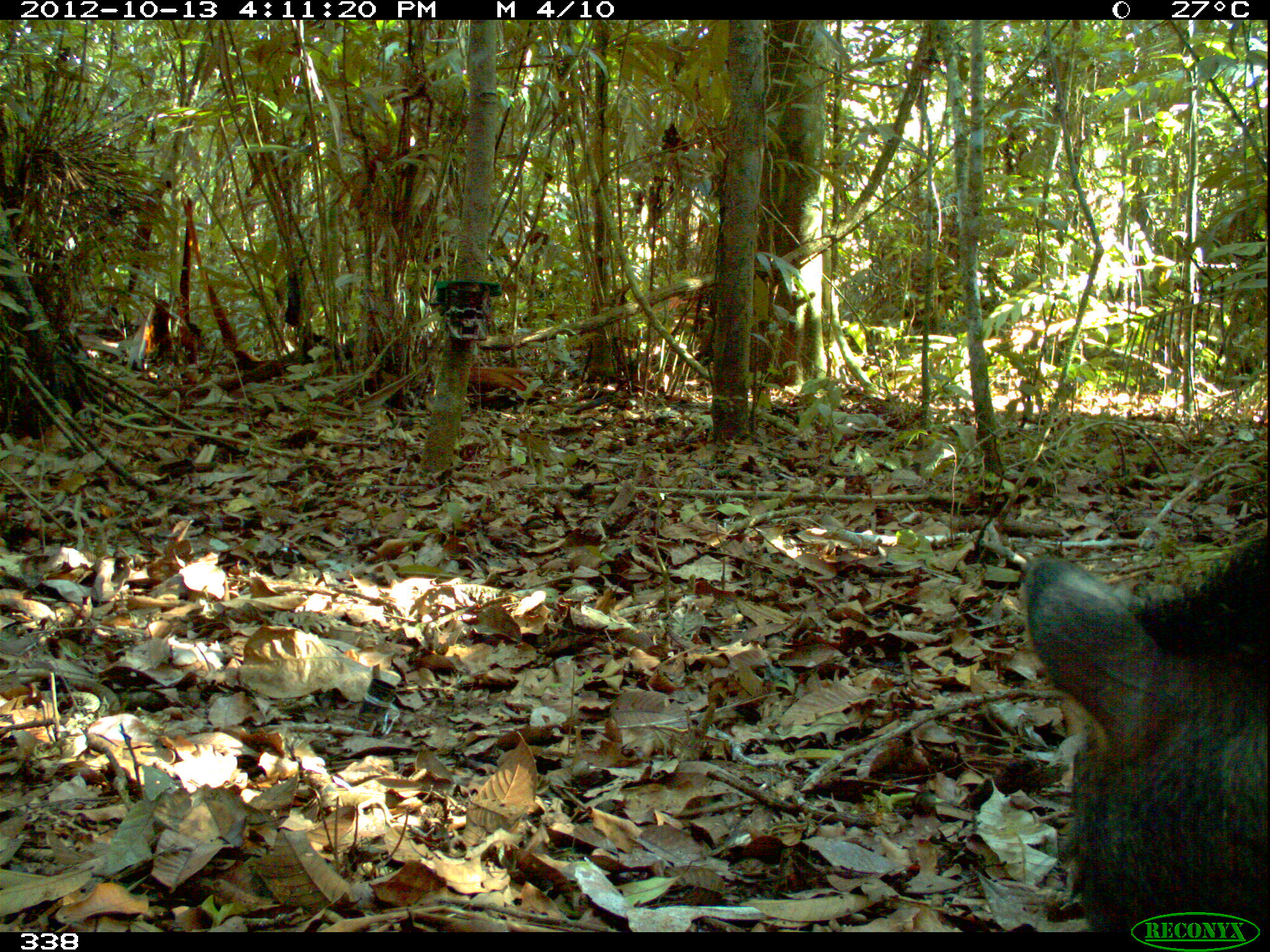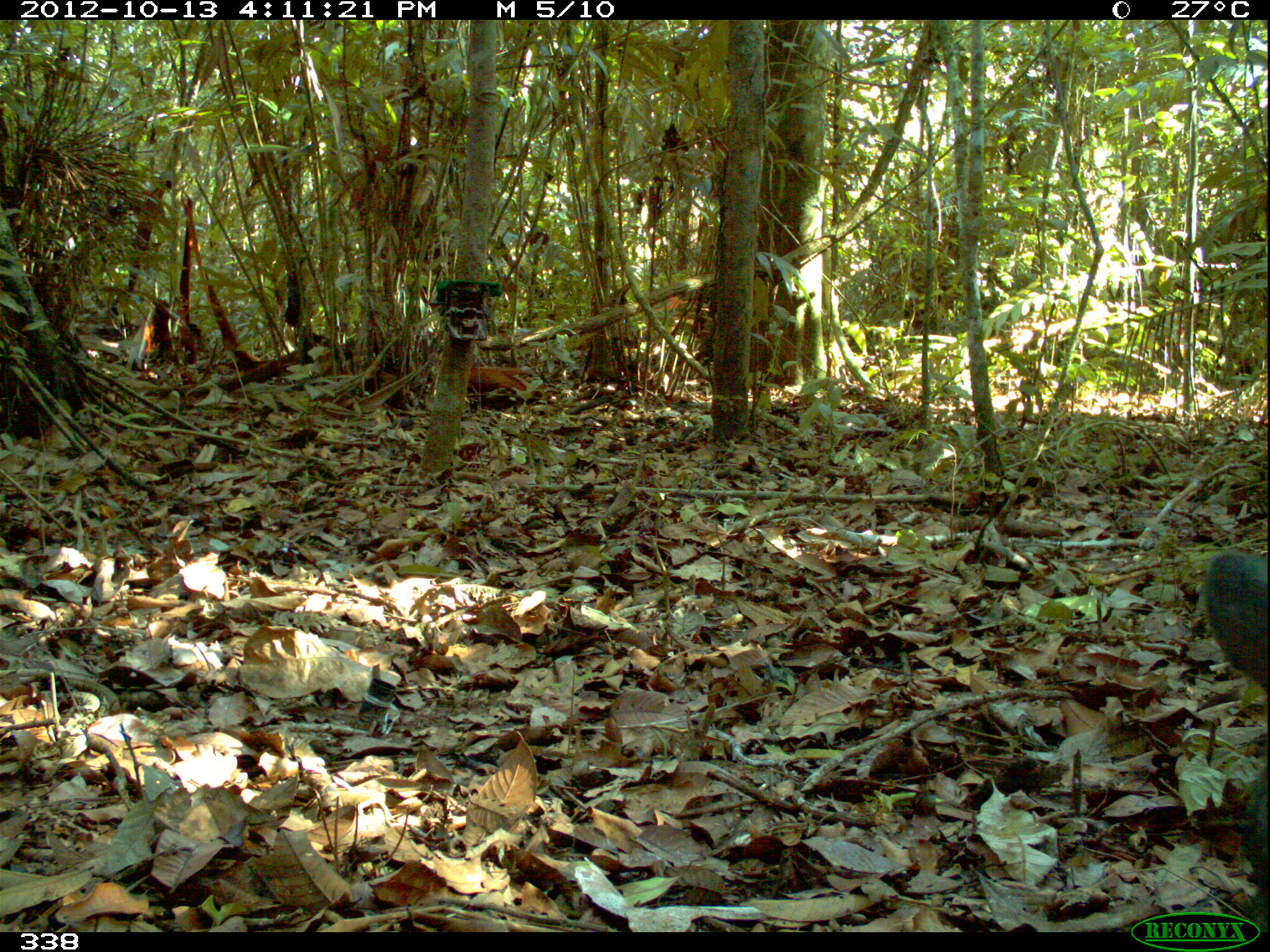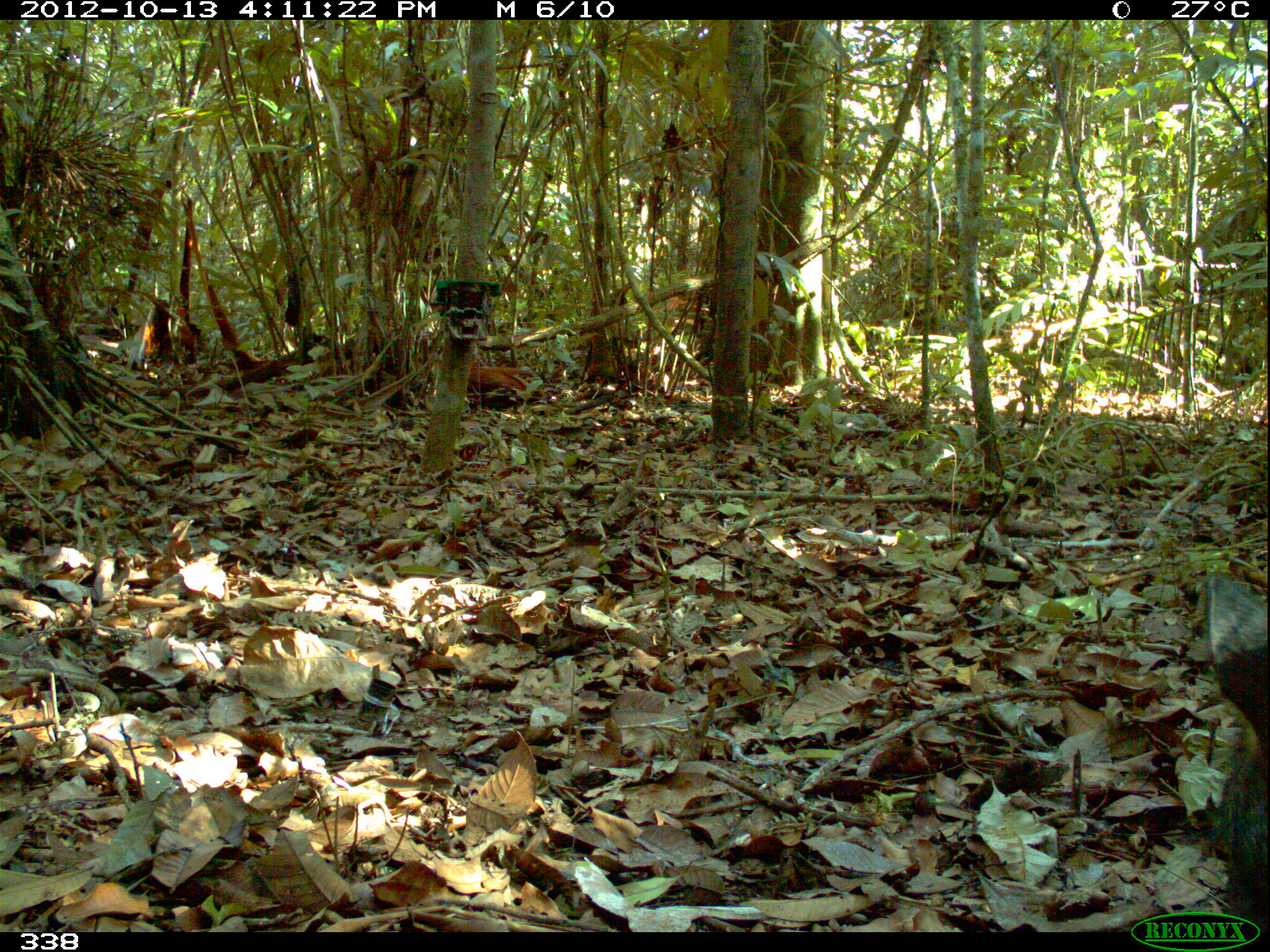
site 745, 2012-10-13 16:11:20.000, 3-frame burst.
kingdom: Animalia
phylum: Chordata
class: Mammalia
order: Artiodactyla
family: Tayassuidae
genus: Tayassu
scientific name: Tayassu pecari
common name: white-lipped peccary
Tayassu pecari (white-lipped peccary).